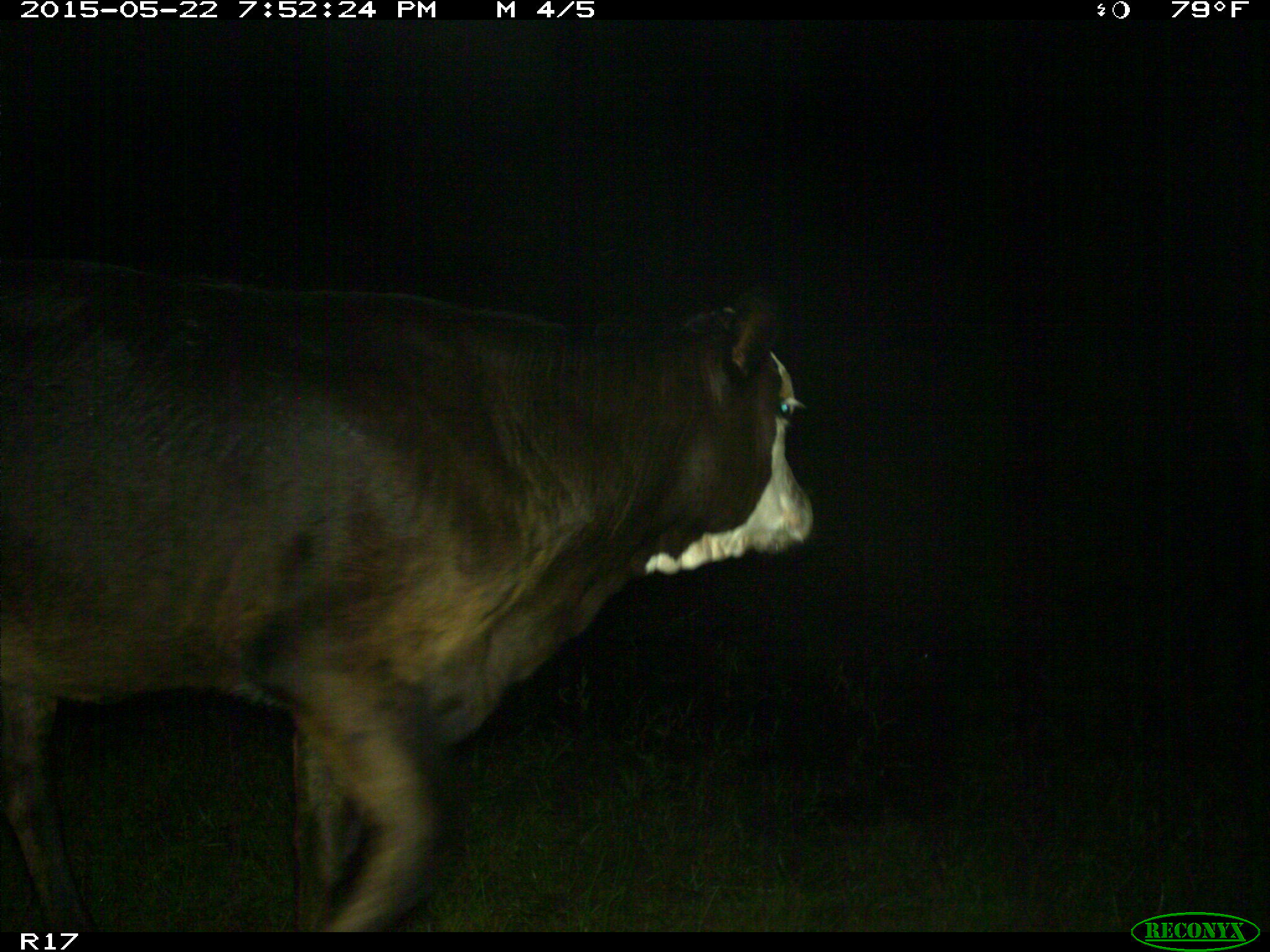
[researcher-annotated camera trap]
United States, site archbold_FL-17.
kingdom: Animalia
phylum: Chordata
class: Mammalia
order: Artiodactyla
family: Bovidae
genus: Bos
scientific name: Bos taurus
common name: domestic cow